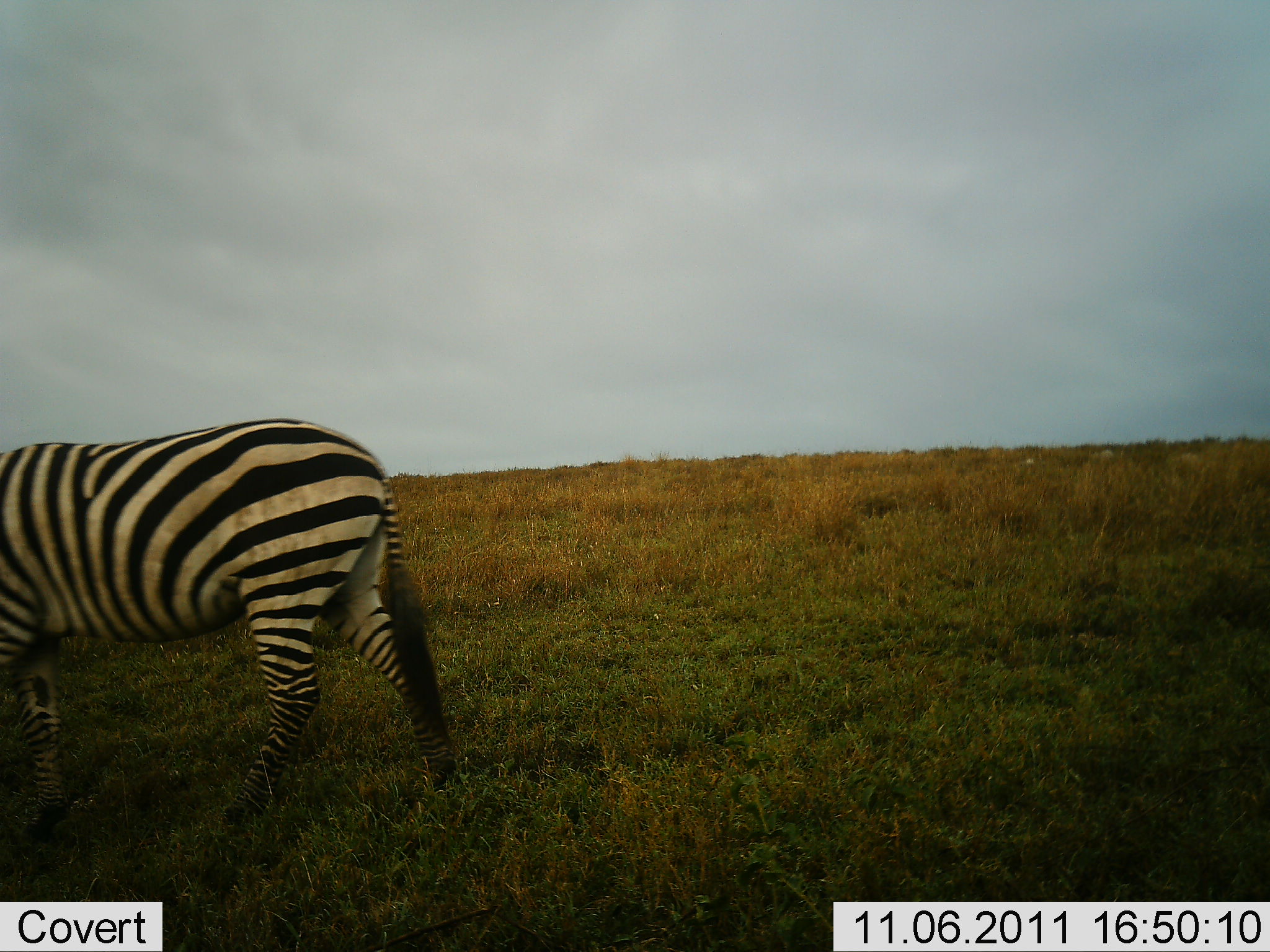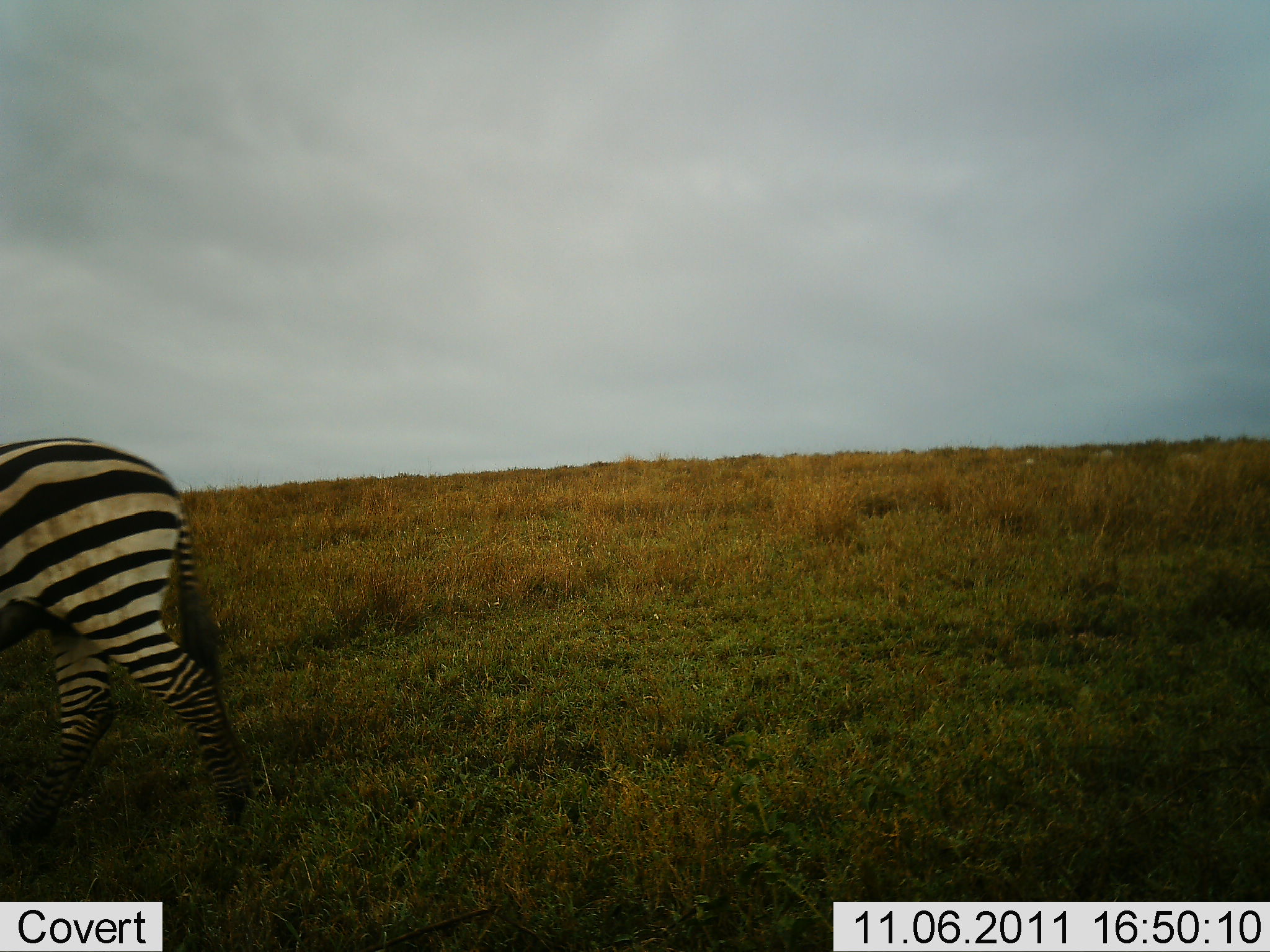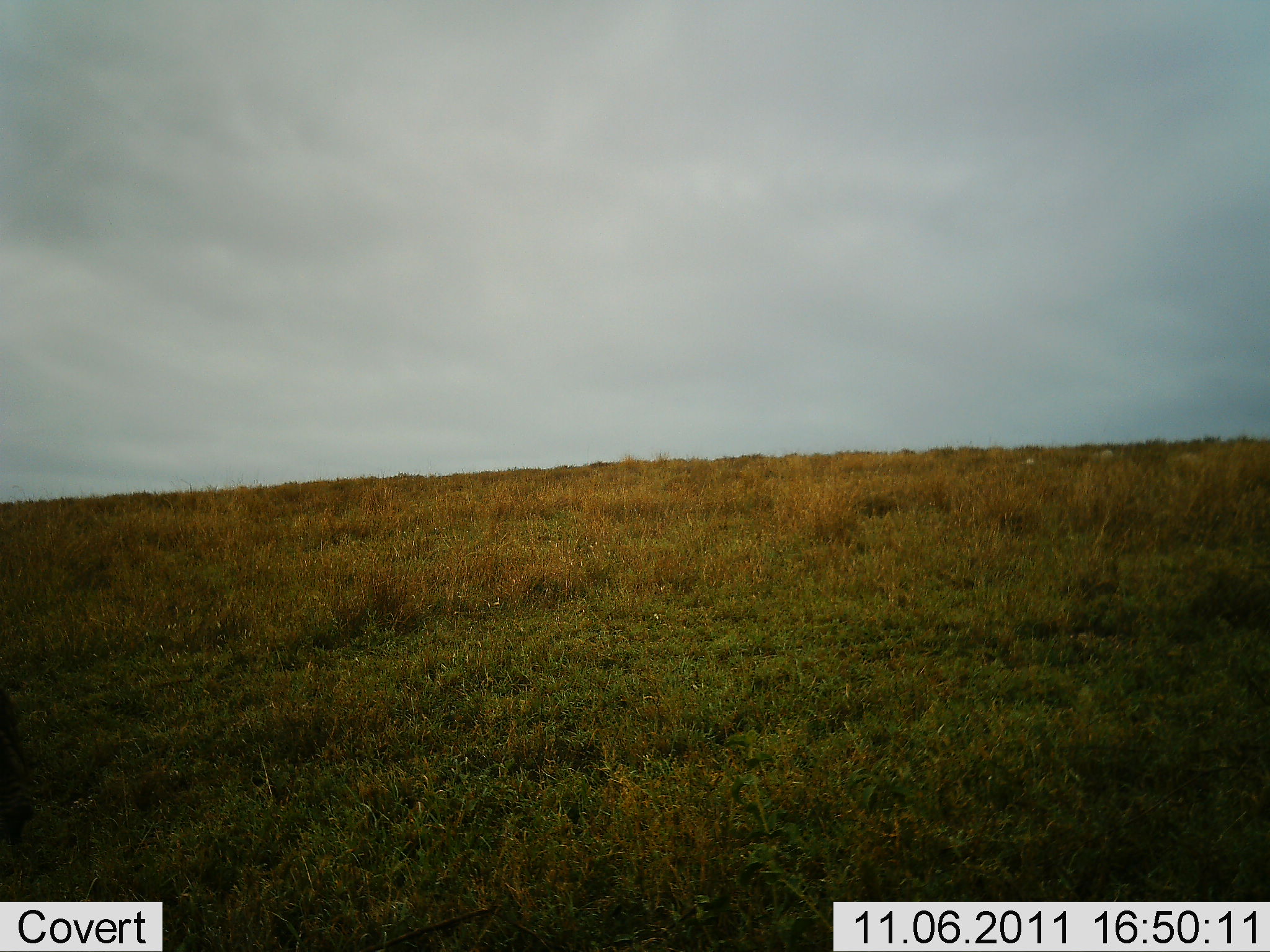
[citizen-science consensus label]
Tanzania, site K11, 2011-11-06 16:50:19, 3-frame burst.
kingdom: Animalia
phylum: Chordata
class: Mammalia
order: Perissodactyla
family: Equidae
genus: Equus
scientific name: Equus quagga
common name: plains zebra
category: zebra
Zebra (plains zebra) (Equus quagga), count 1. Behavior (volunteer vote fractions): standing 0%, resting 0%, moving 100%, interacting 0%. Young present (vote fraction): 0%. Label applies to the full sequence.